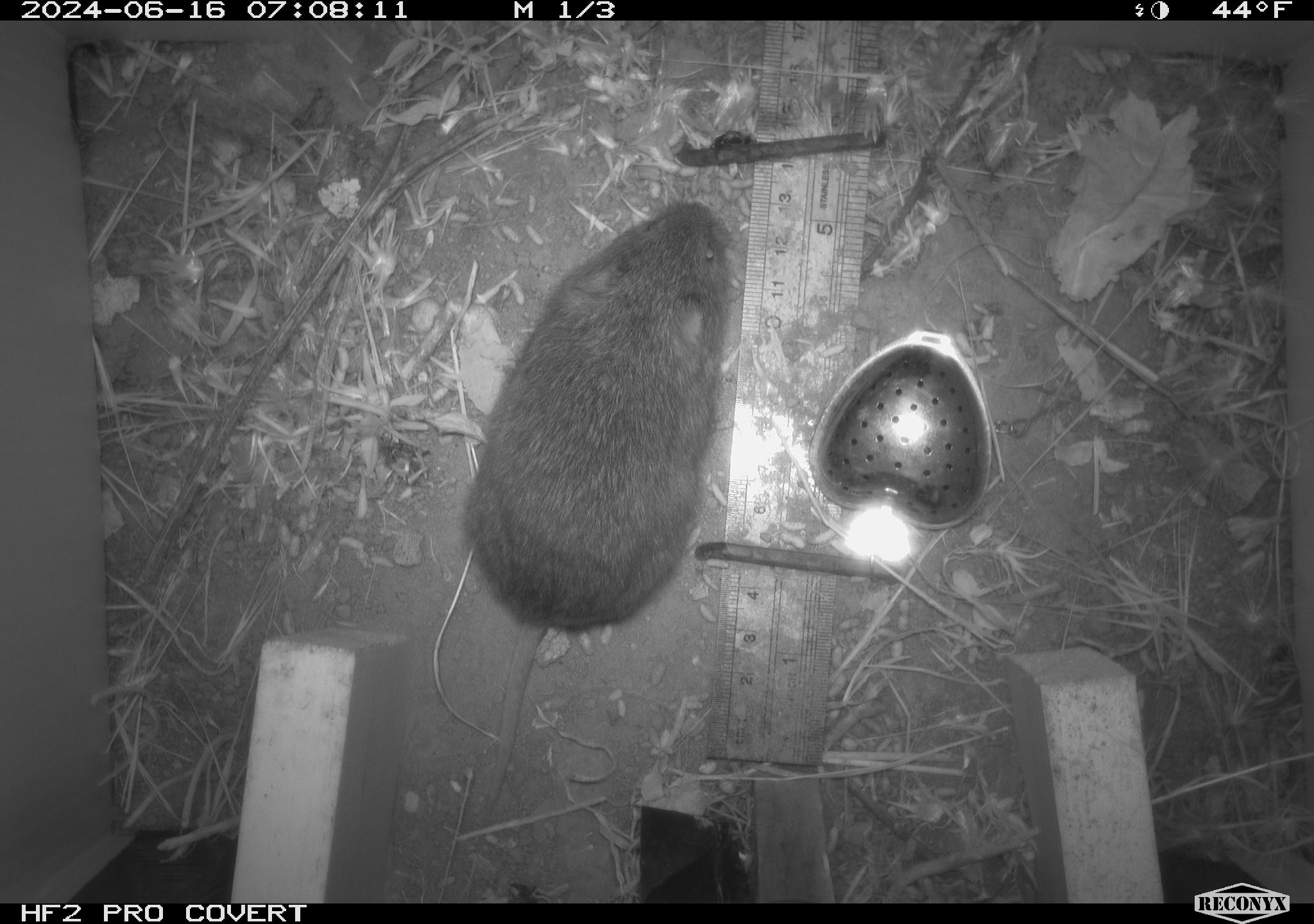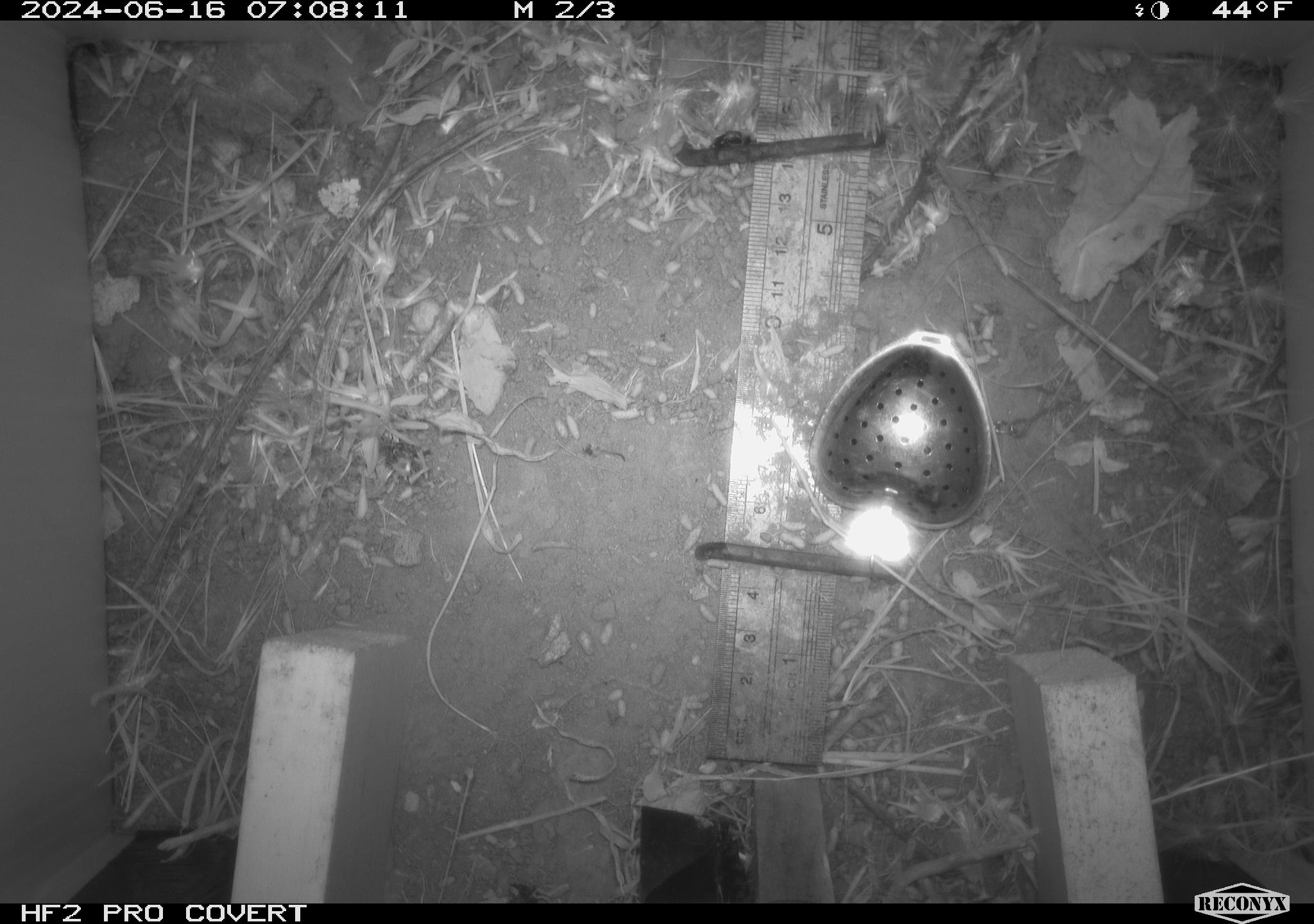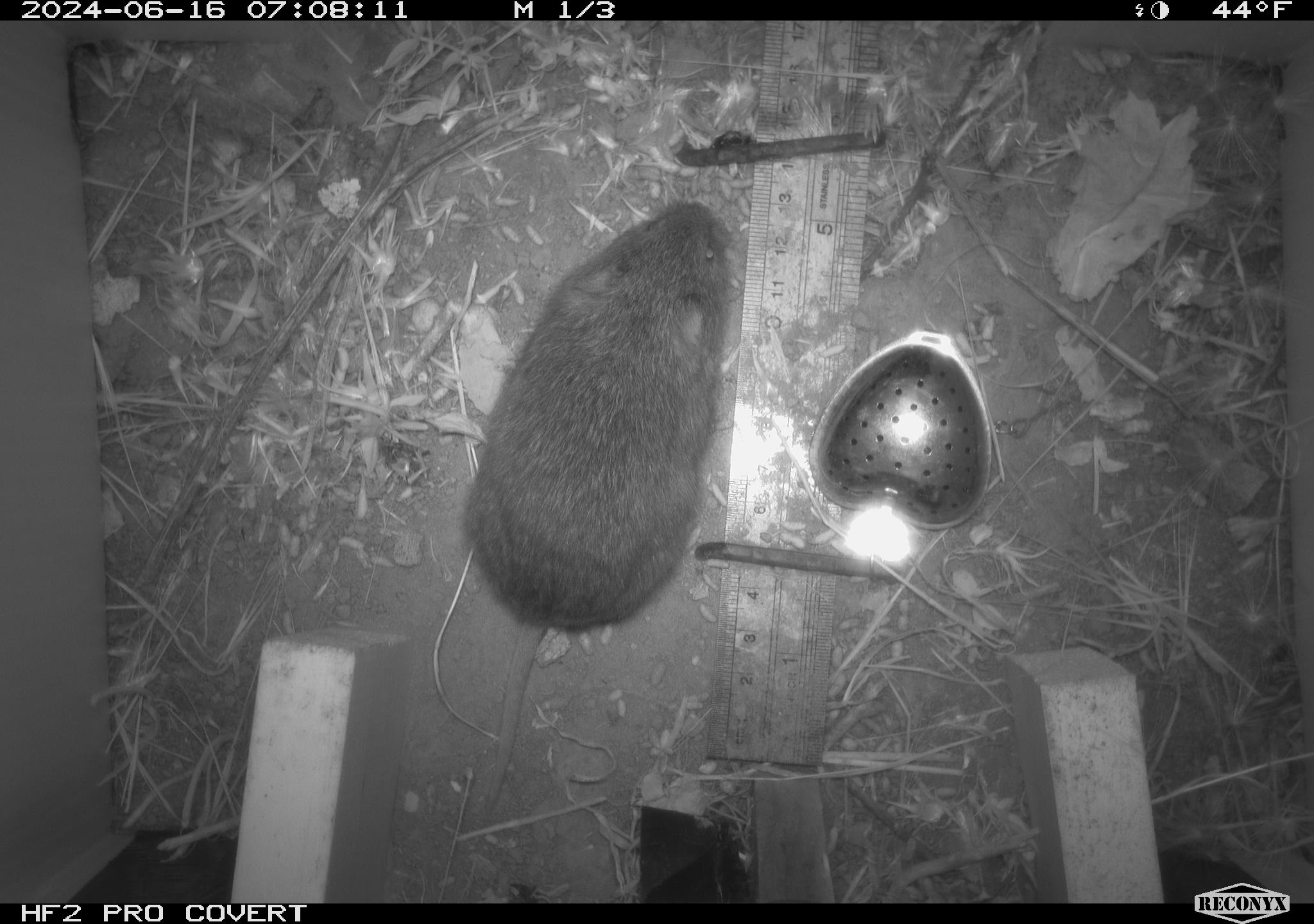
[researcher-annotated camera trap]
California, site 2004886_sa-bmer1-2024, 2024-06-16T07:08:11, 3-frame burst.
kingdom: Animalia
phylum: Chordata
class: Mammalia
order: Rodentia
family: Cricetidae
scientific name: Cricetidae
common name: hamsters, voles, lemmings, and allies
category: cricetidae family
Cricetidae family (hamsters, voles, lemmings, and allies) (Cricetidae).